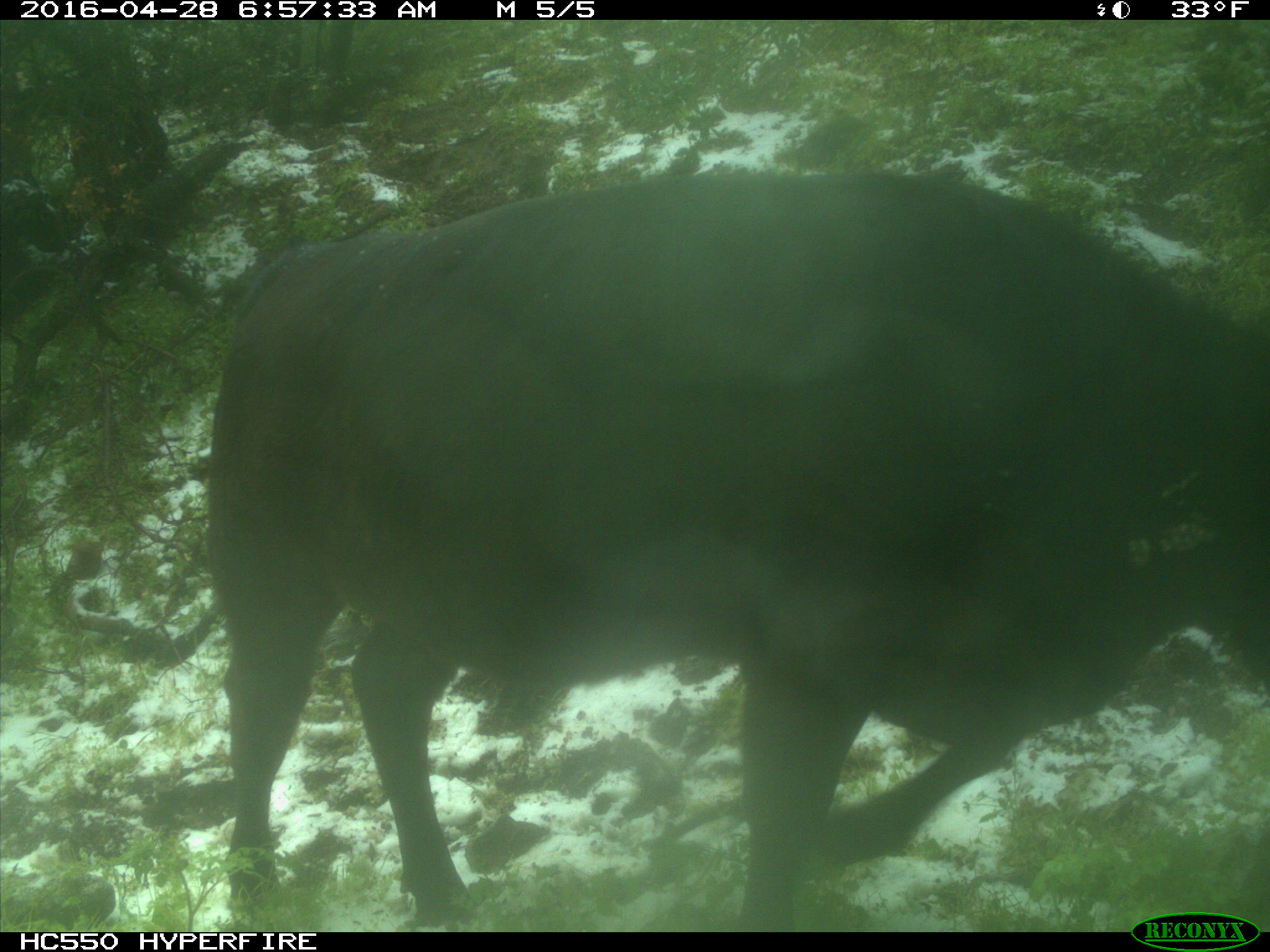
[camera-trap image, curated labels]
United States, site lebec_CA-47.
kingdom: Animalia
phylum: Chordata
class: Mammalia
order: Artiodactyla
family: Bovidae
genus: Bos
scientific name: Bos taurus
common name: domestic cow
Bos taurus (domestic cow).